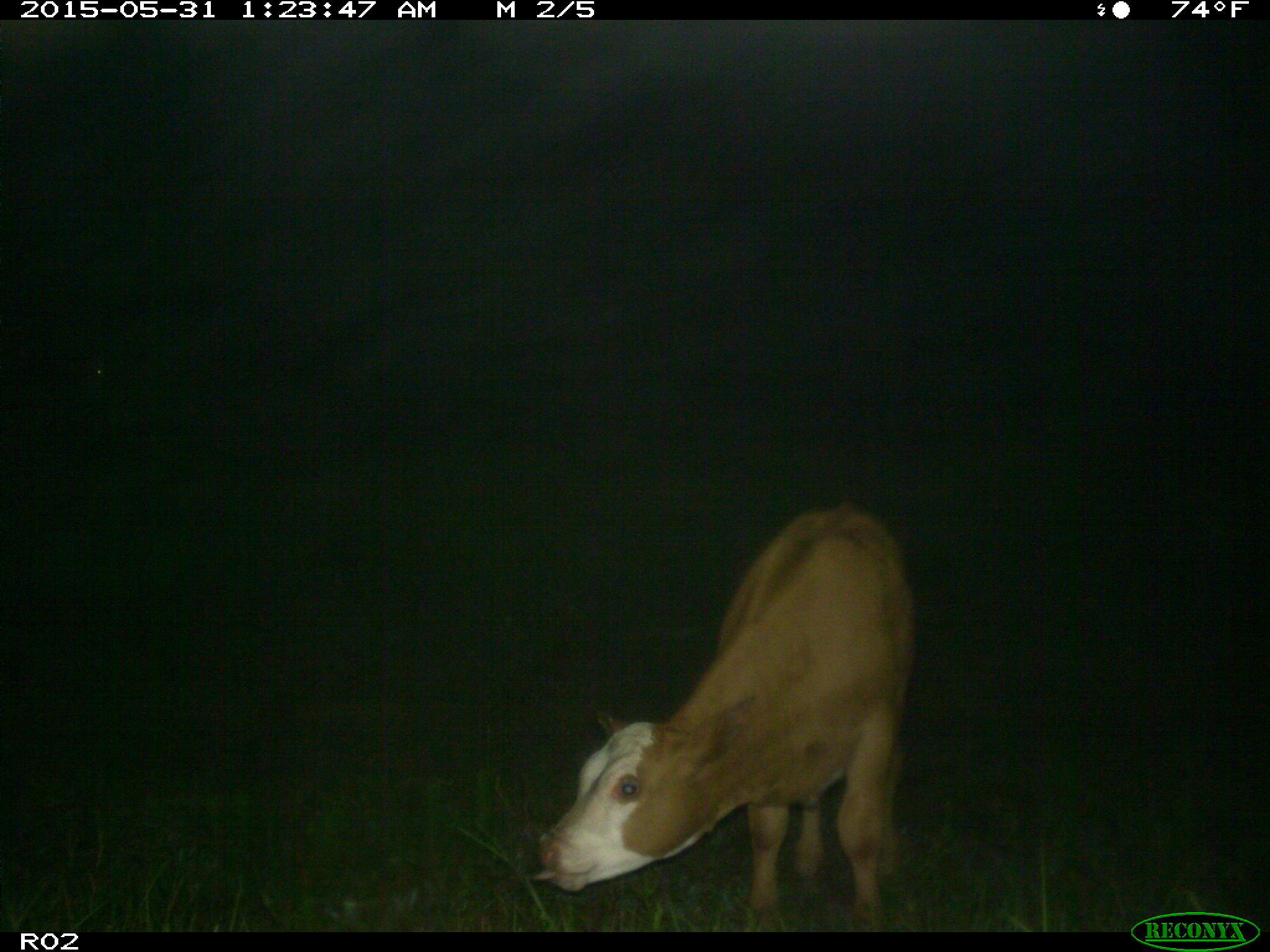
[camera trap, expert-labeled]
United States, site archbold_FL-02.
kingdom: Animalia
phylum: Chordata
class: Mammalia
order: Artiodactyla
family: Bovidae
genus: Bos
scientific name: Bos taurus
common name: domestic cow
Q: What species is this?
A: Bos taurus (domestic cow).